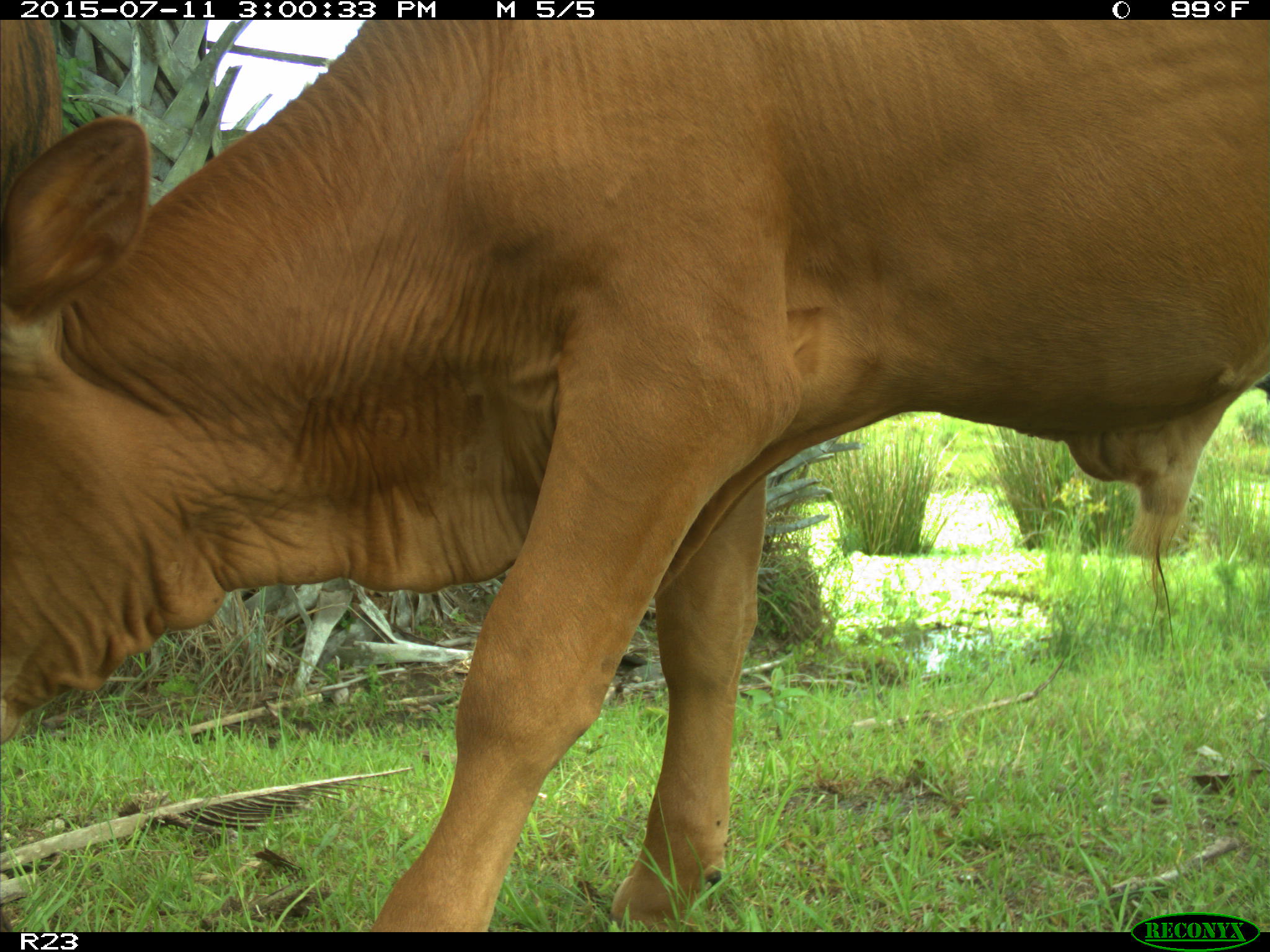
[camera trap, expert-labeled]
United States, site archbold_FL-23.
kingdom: Animalia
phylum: Chordata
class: Mammalia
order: Artiodactyla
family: Bovidae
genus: Bos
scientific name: Bos taurus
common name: domestic cow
Bos taurus (domestic cow).